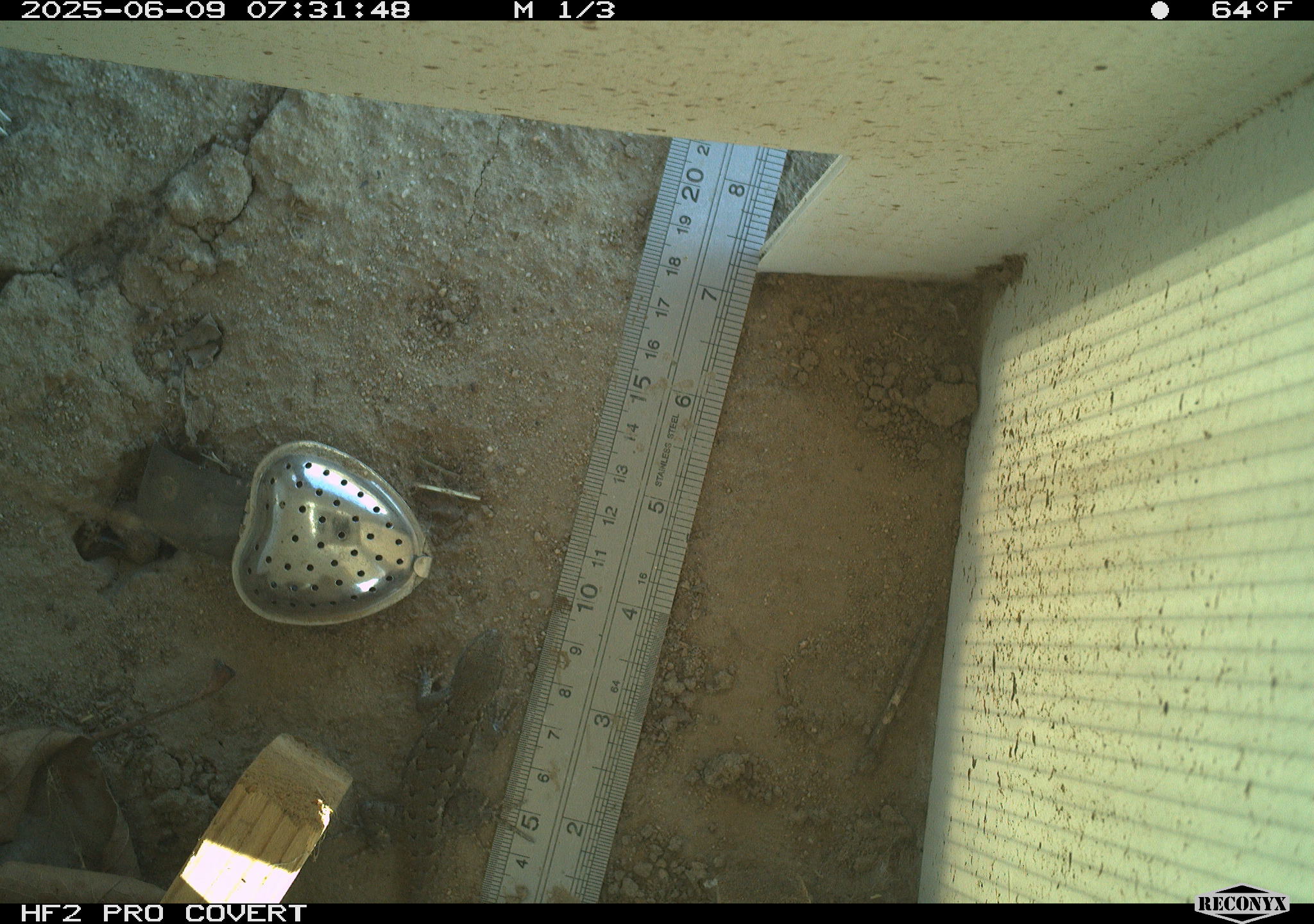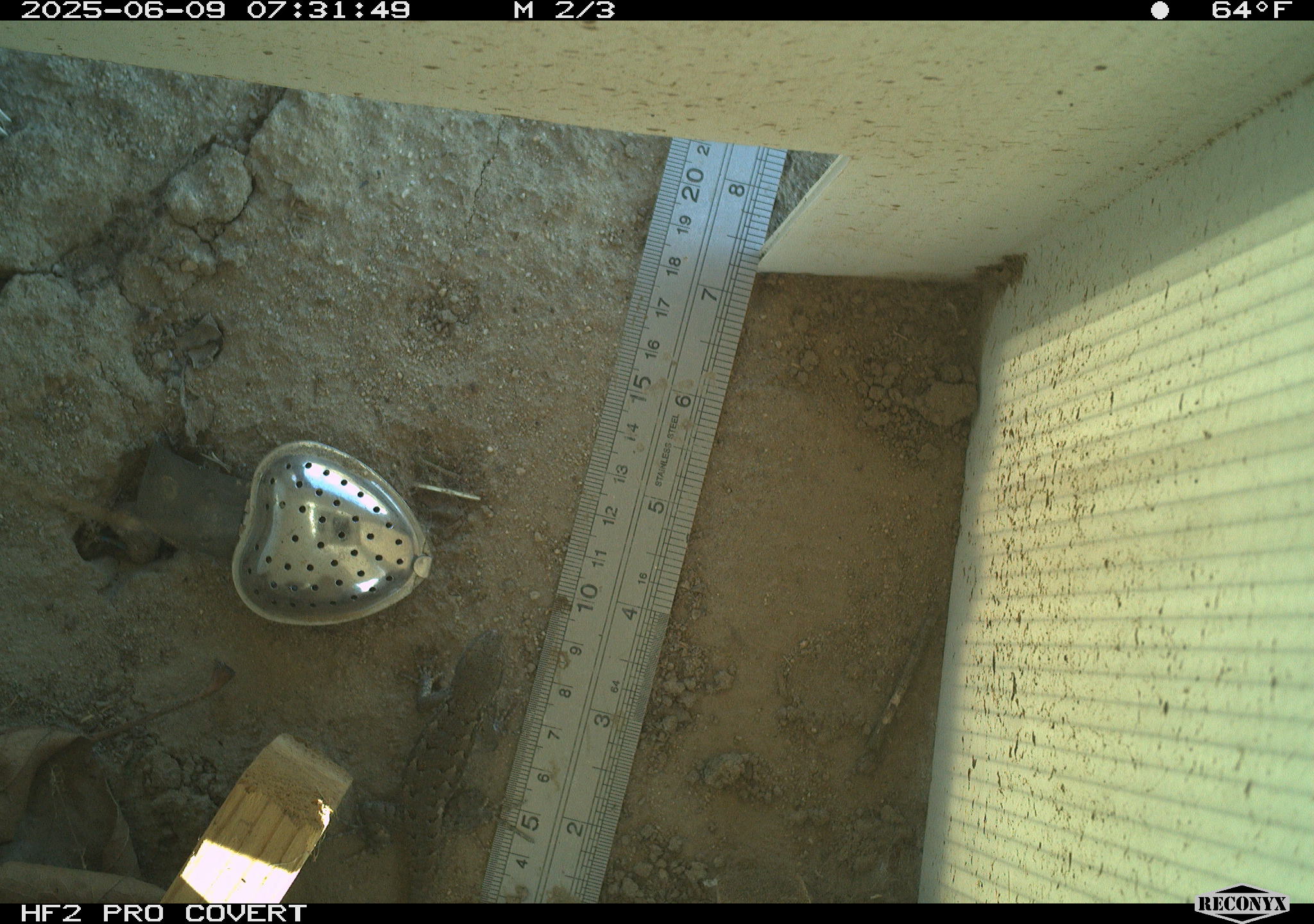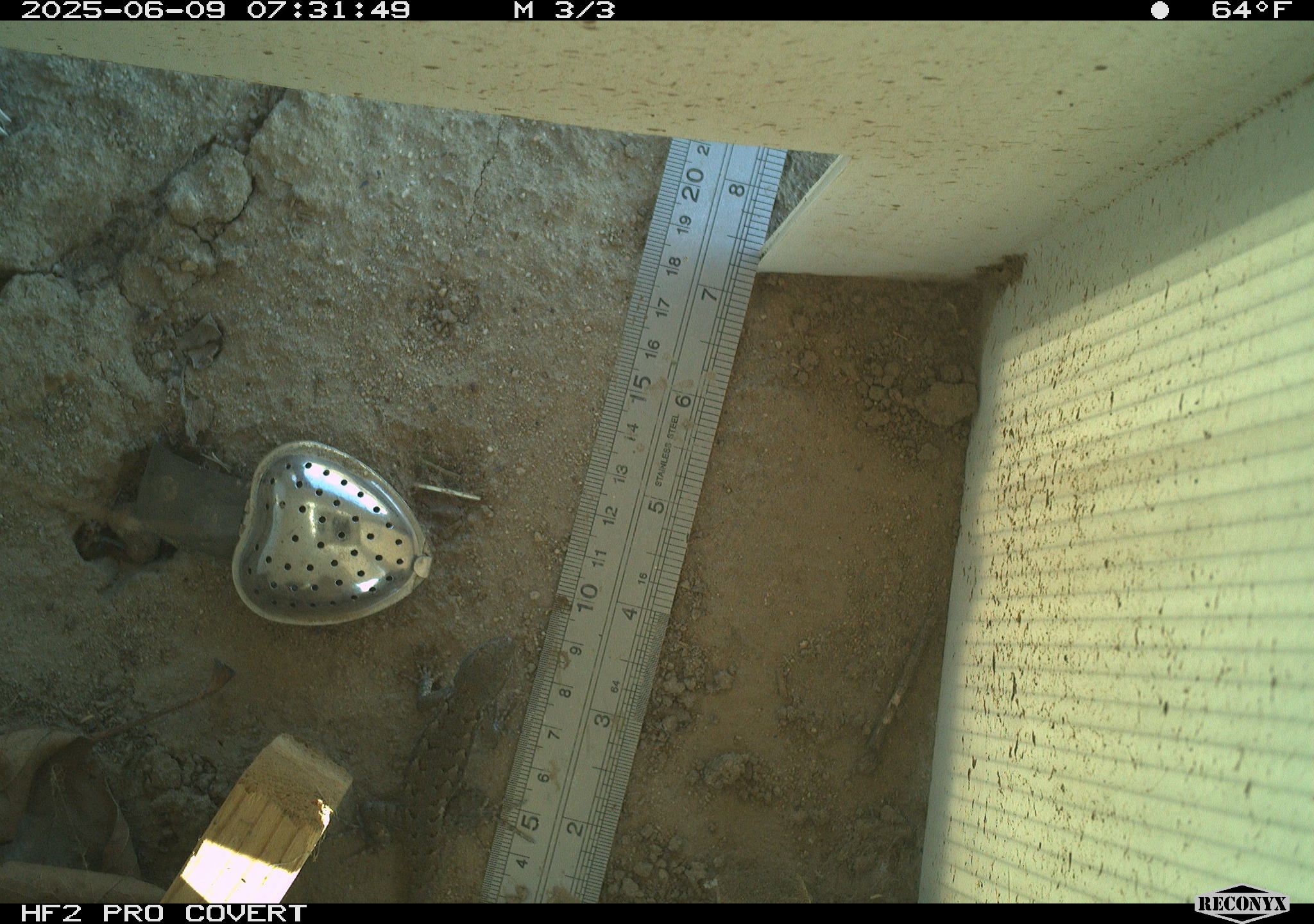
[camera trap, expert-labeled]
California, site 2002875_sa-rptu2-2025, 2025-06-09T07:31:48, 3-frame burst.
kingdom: Animalia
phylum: Chordata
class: Reptilia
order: Squamata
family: Phrynosomatidae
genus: Sceloporus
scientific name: Sceloporus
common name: spiny lizards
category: sceloporus species